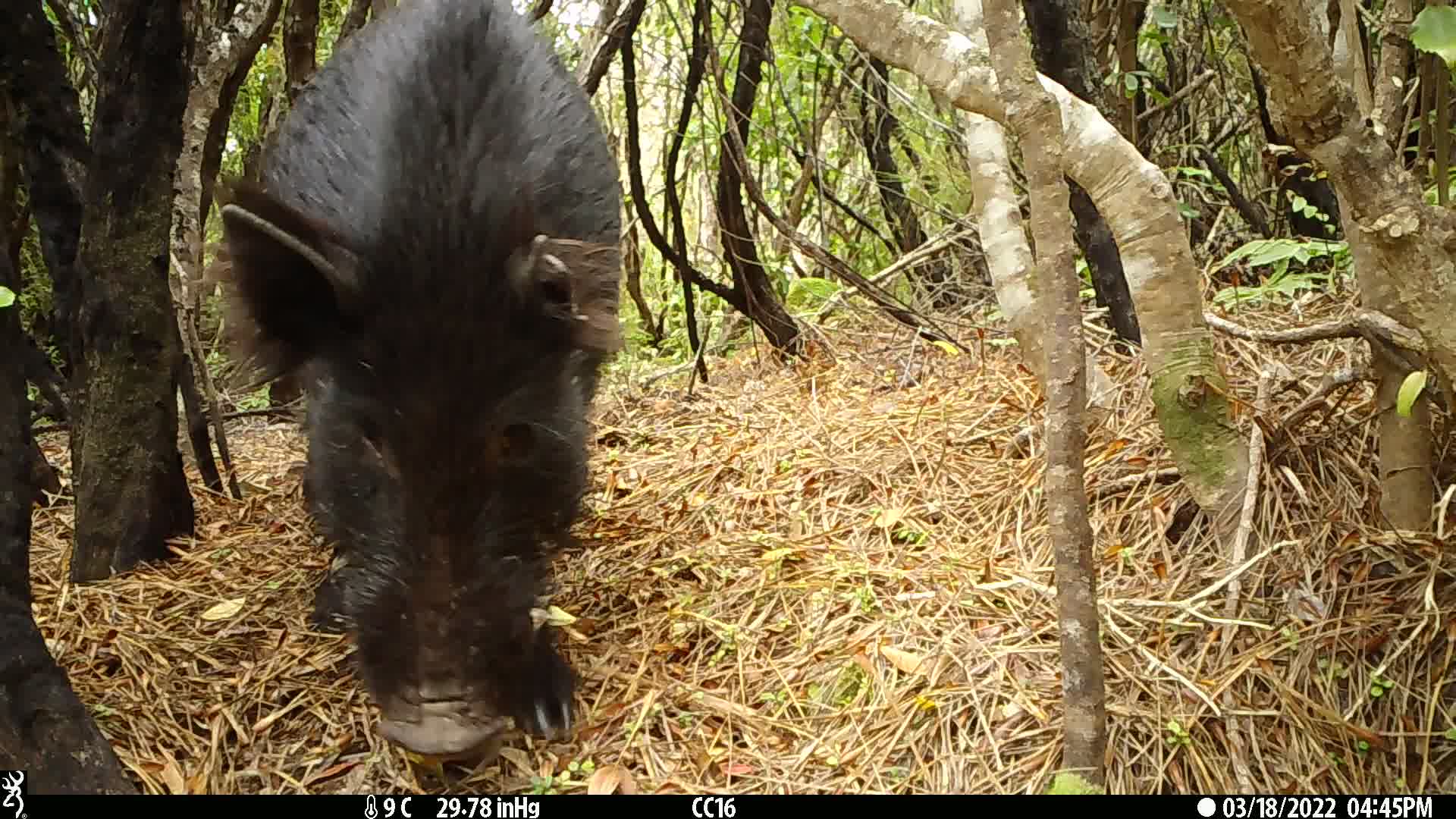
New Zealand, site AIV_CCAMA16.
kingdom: Animalia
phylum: Chordata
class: Mammalia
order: Artiodactyla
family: Suidae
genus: Sus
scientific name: Sus scrofa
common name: pig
Pig (Sus scrofa).